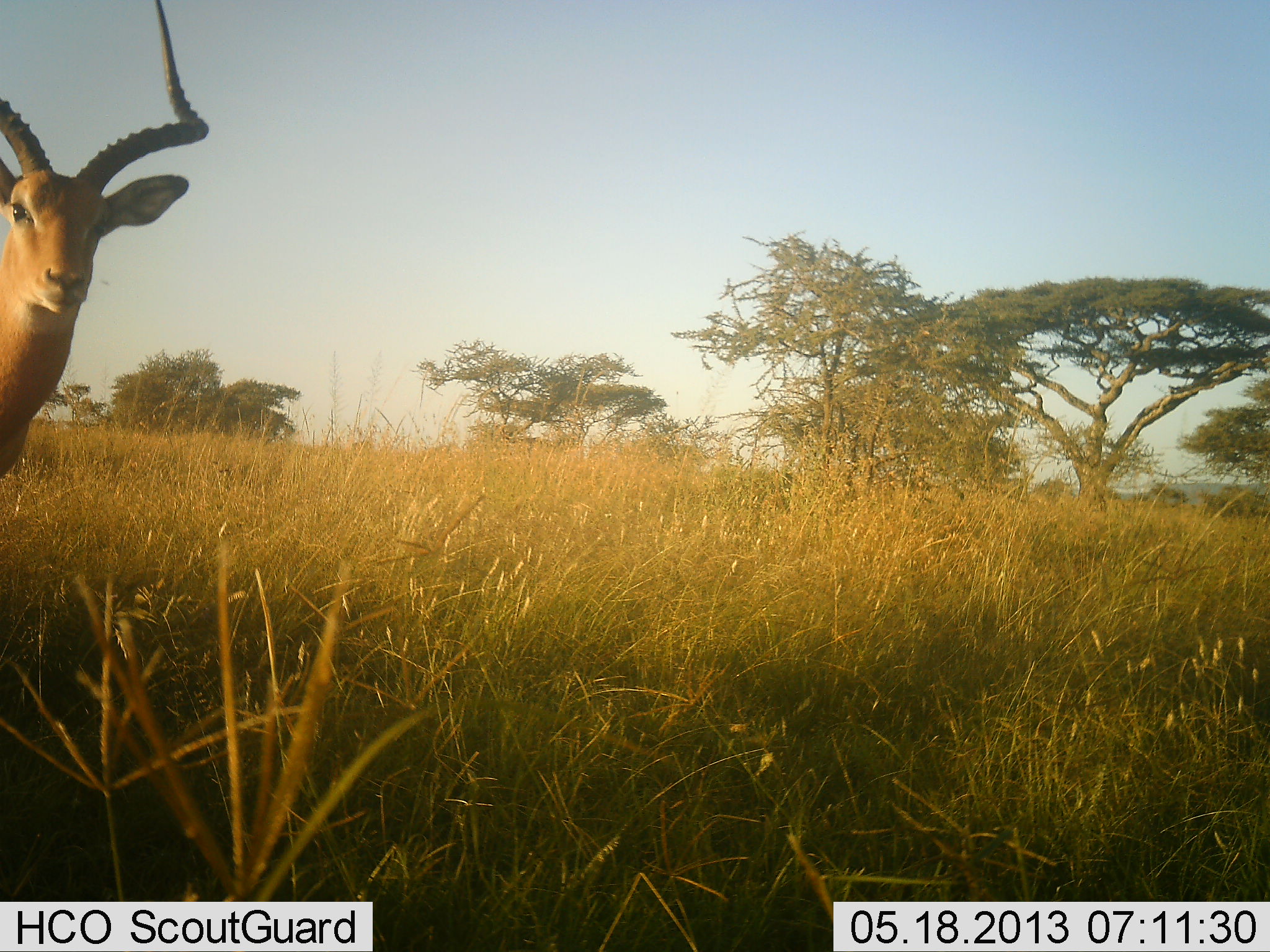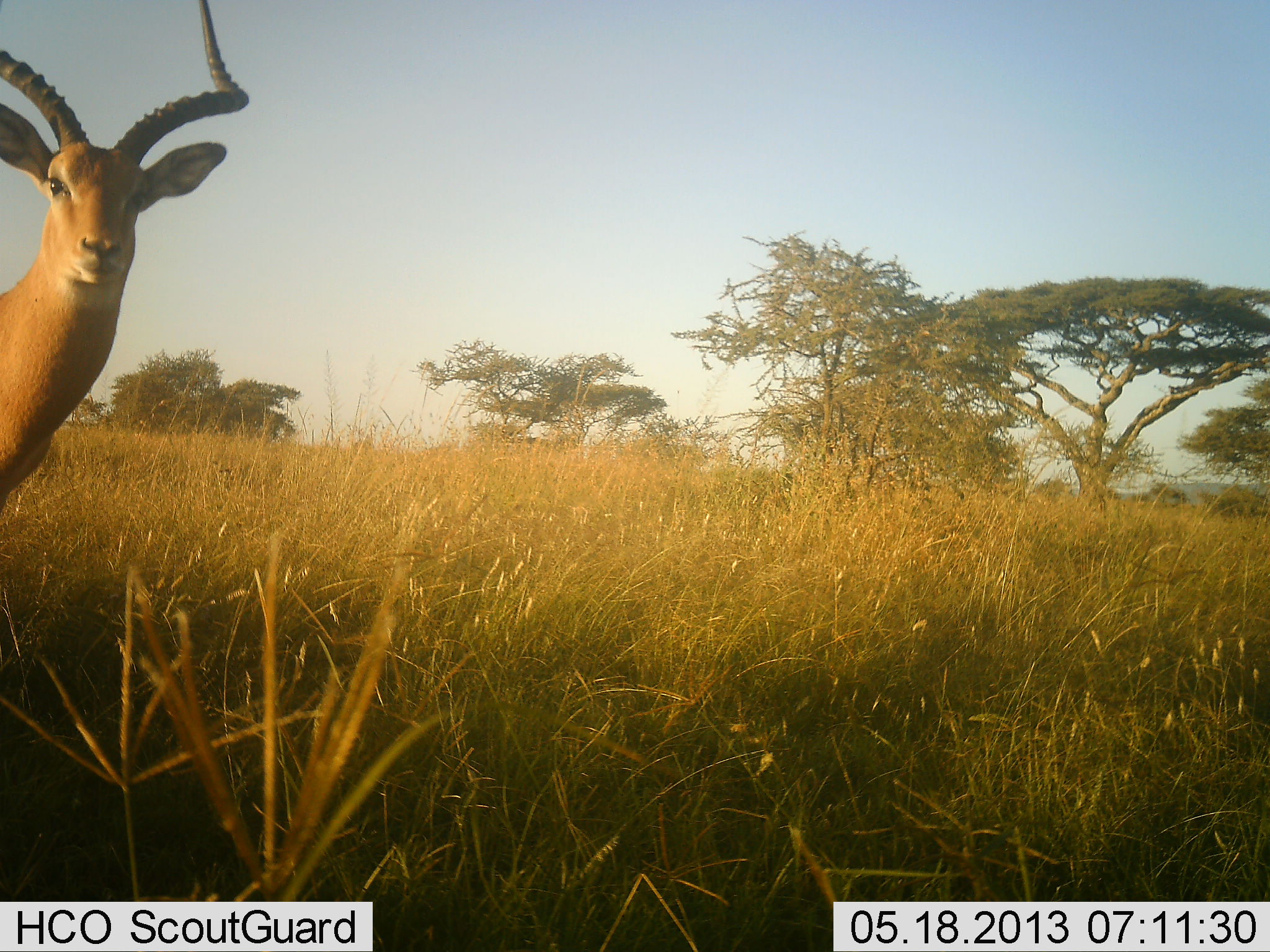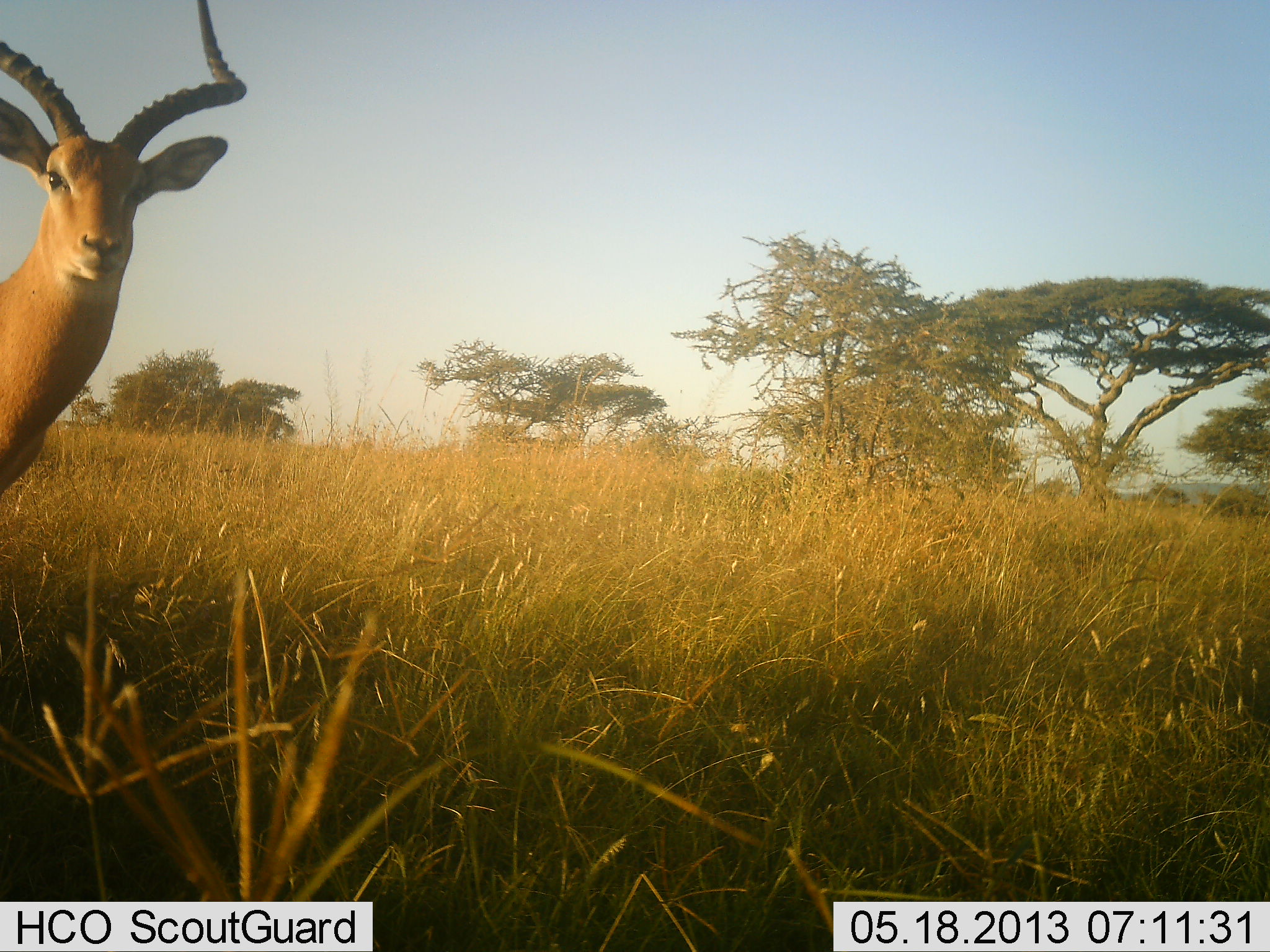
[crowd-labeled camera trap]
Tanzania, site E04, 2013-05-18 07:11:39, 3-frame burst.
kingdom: Animalia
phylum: Chordata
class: Mammalia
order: Artiodactyla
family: Bovidae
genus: Aepyceros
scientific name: Aepyceros melampus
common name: impala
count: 1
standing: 83%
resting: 0%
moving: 20%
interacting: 0%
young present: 0%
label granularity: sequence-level